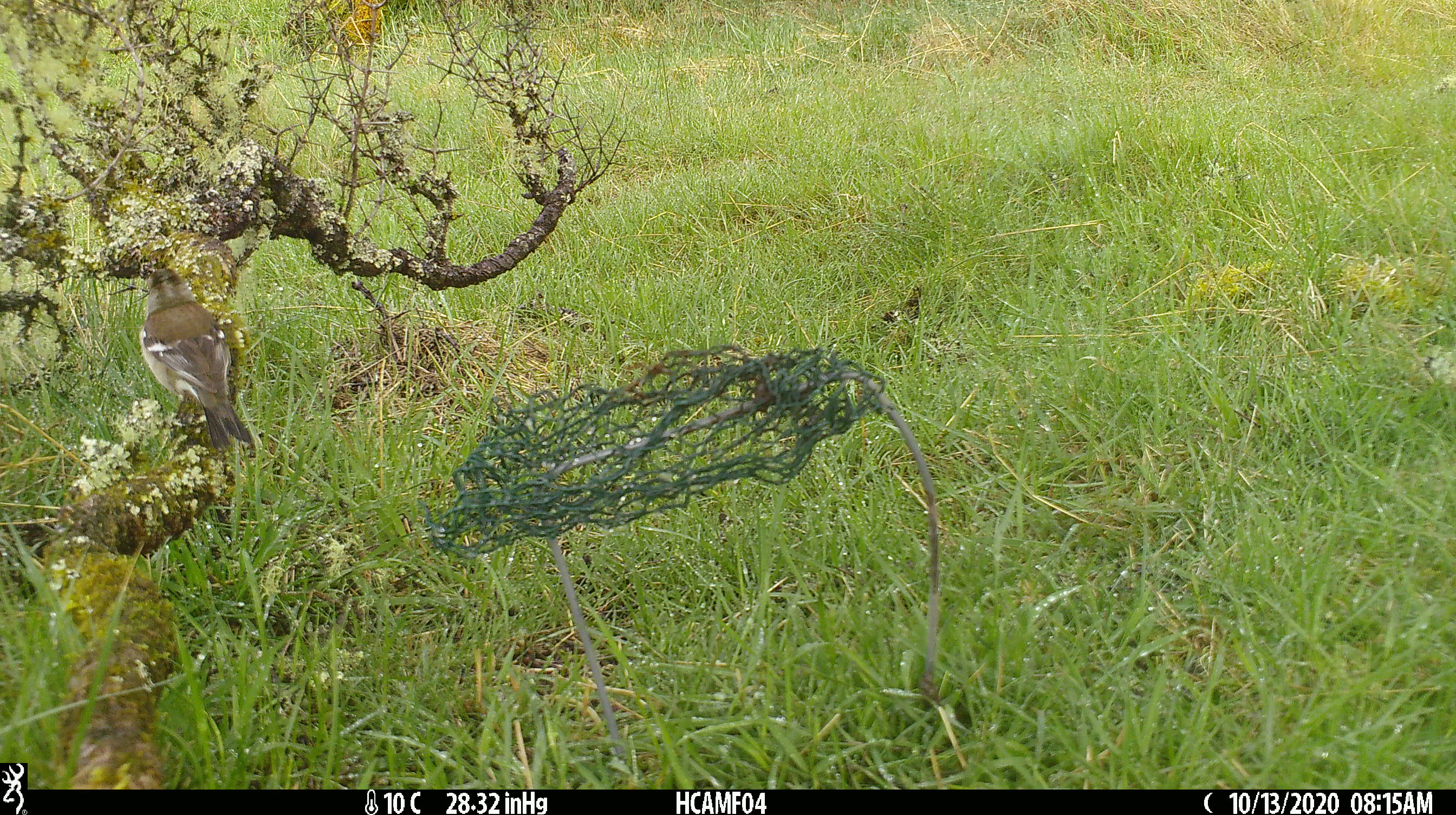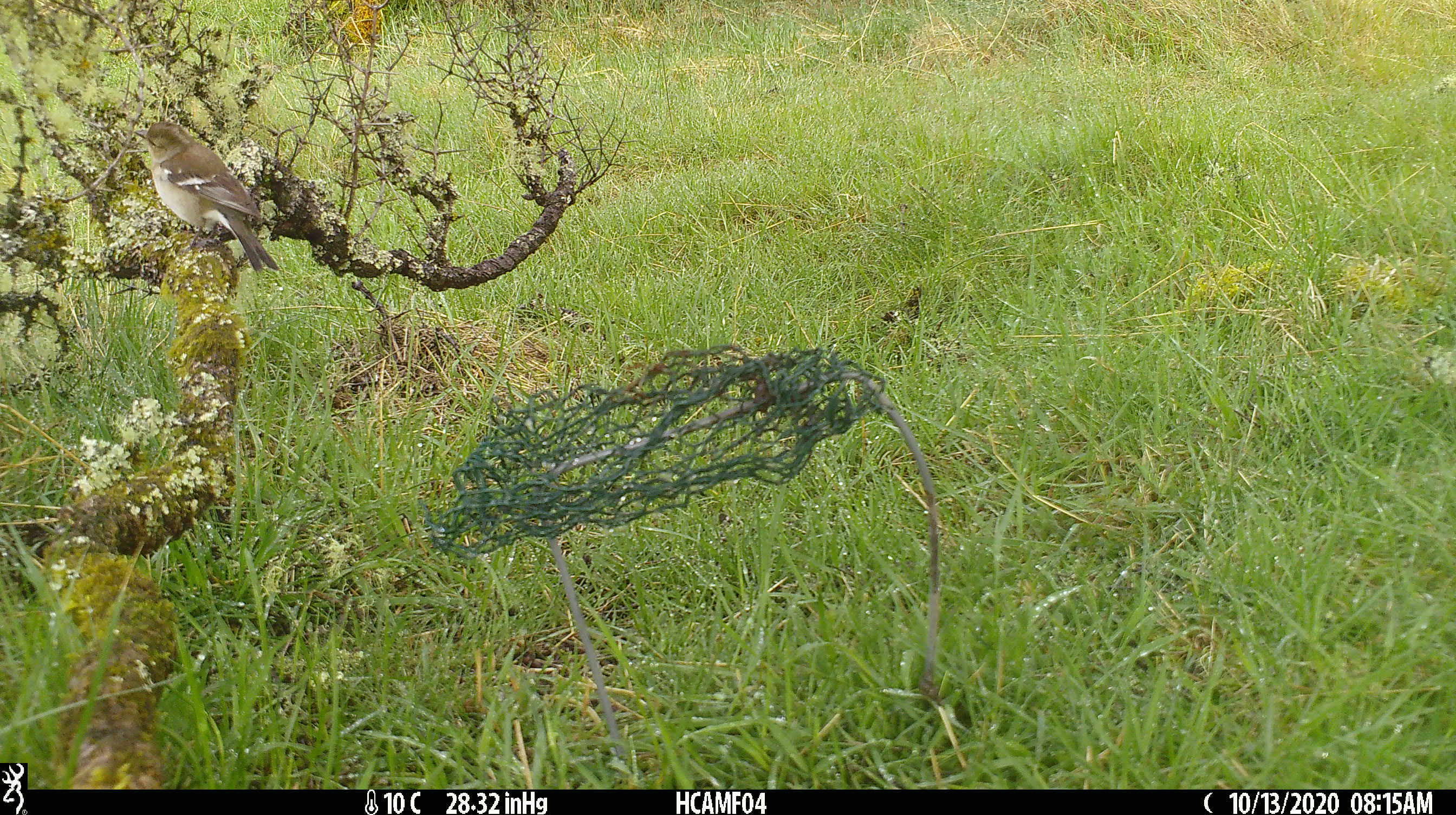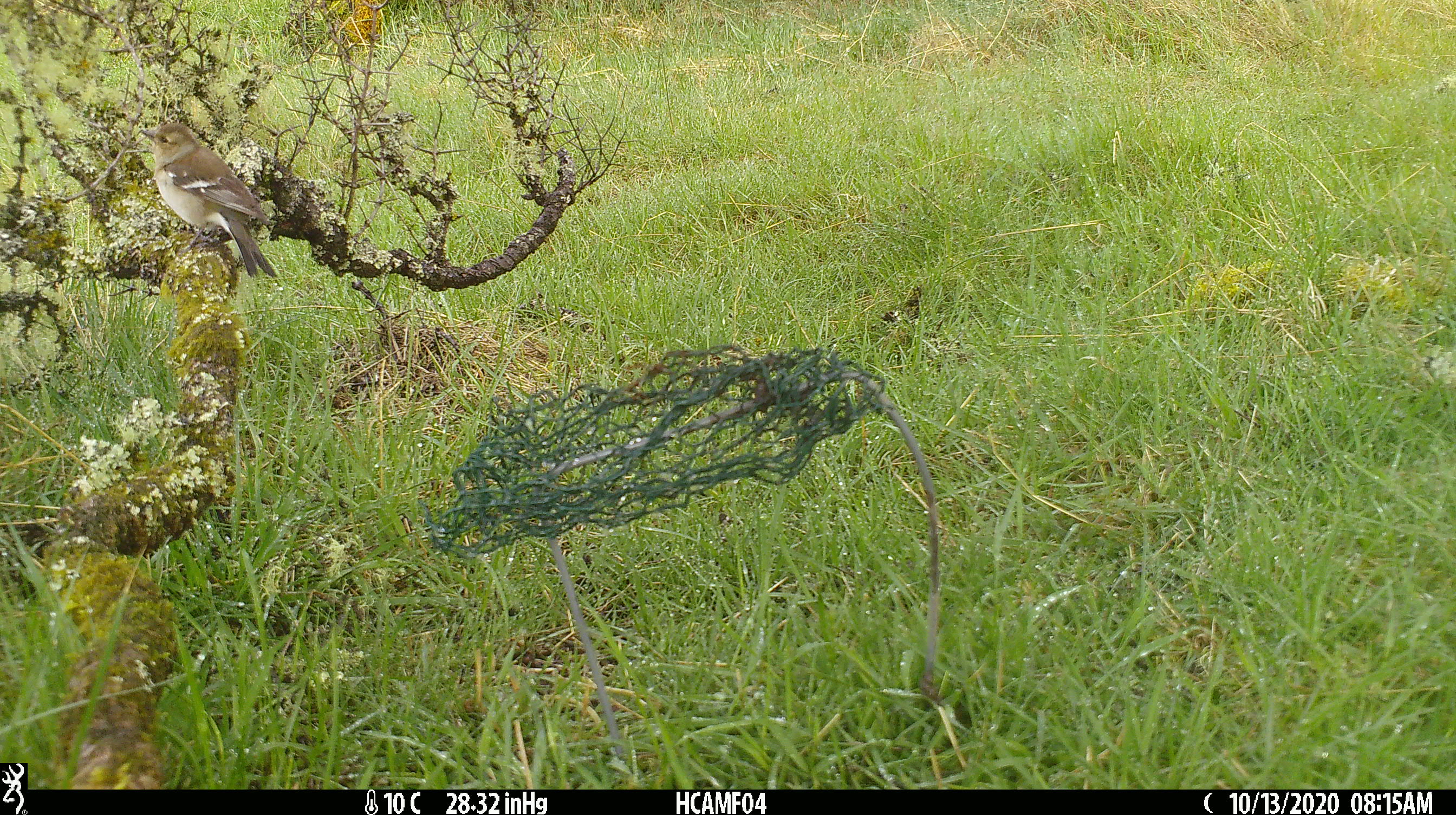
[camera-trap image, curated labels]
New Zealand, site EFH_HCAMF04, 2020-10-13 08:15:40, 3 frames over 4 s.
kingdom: Animalia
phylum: Chordata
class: Aves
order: Passeriformes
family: Fringillidae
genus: Fringilla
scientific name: Fringilla coelebs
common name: common chaffinch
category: chaffinch